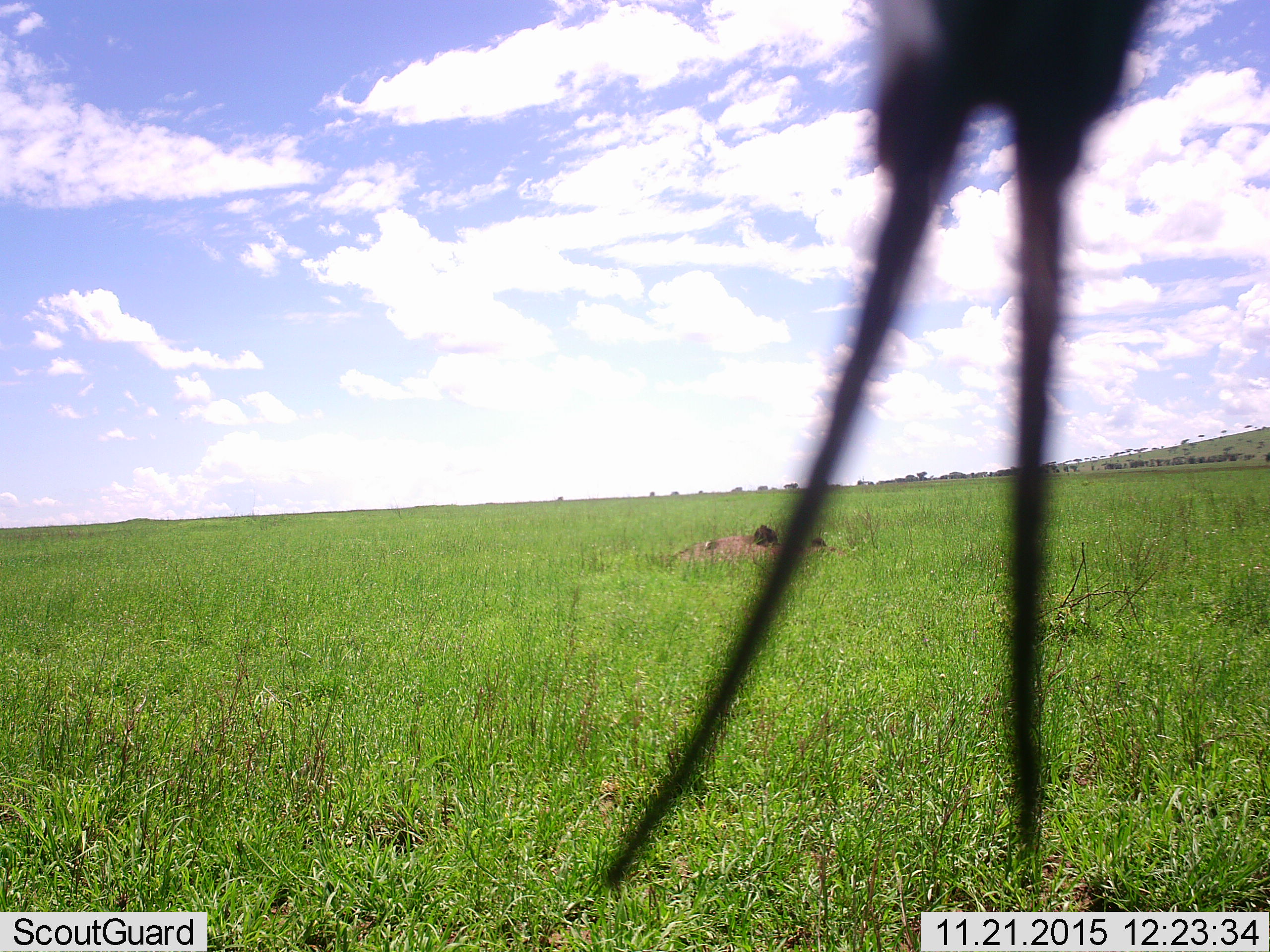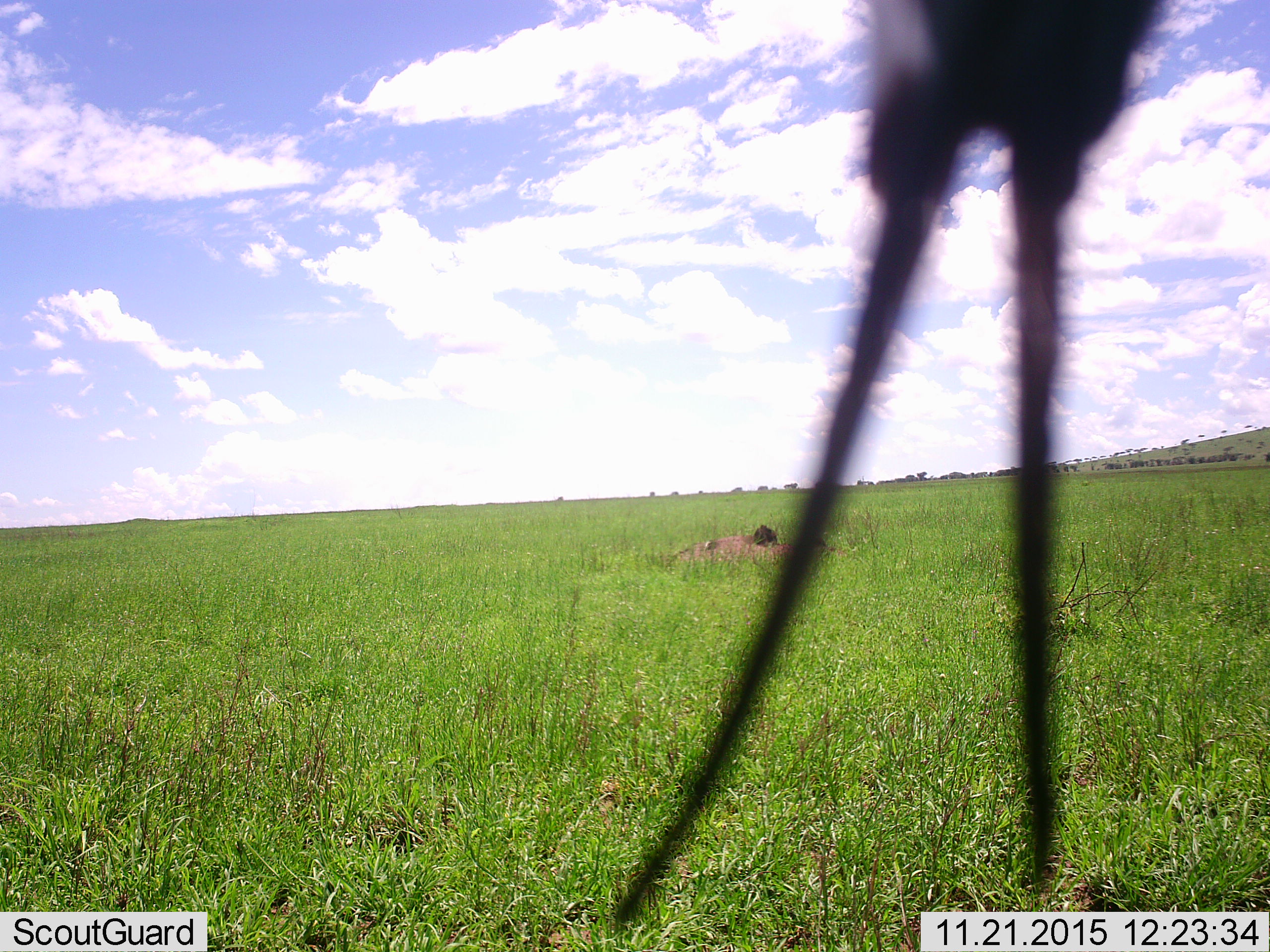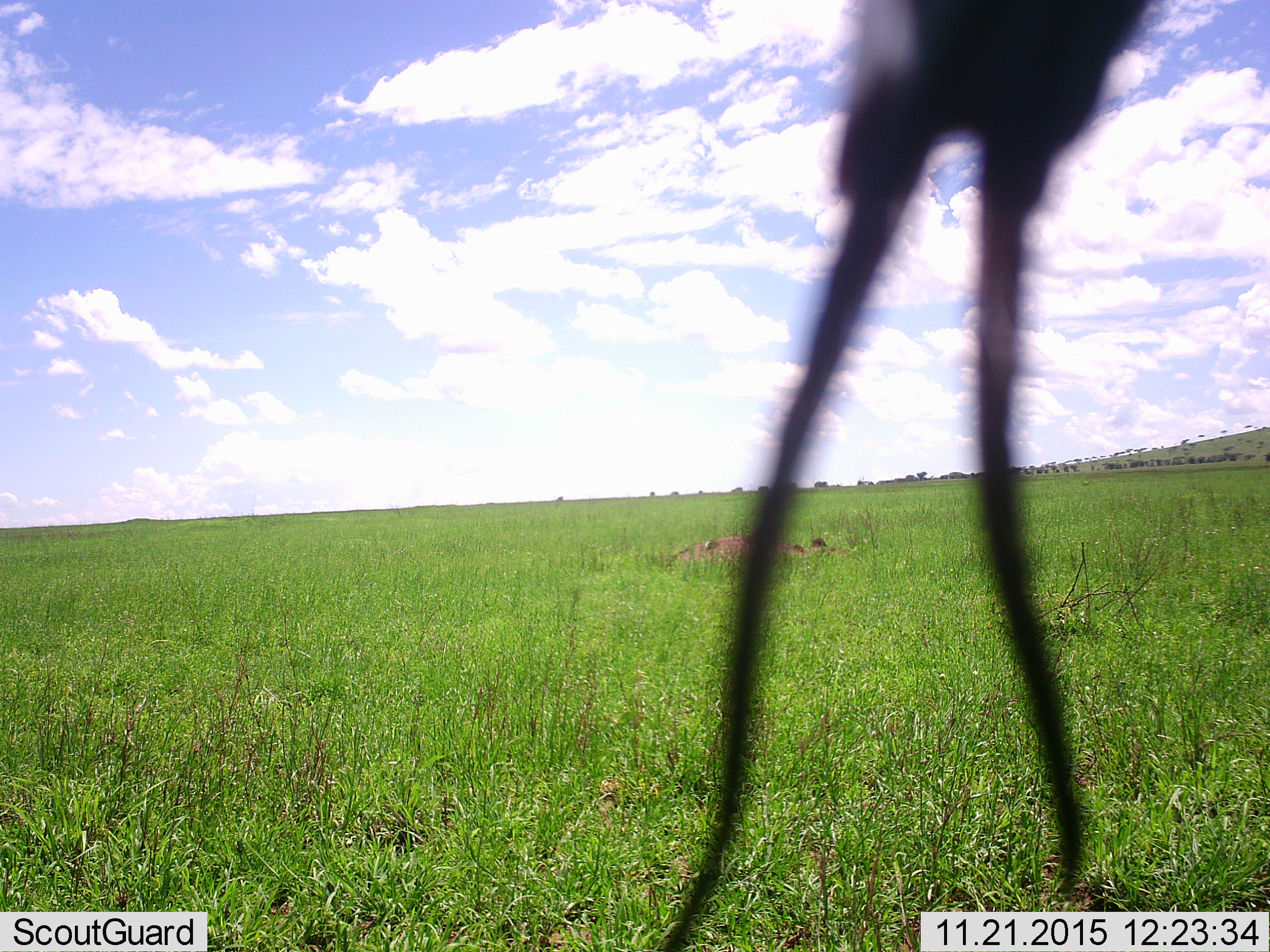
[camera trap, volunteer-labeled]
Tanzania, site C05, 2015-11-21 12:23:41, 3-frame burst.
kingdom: Animalia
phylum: Arthropoda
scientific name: Arthropoda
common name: arthropods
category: insectspider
Insectspider (arthropods) (Arthropoda), count 1. Behavior (volunteer vote fractions): standing 0%, resting 0%, moving 60%, interacting 40%. Young present (vote fraction): 0%. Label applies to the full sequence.